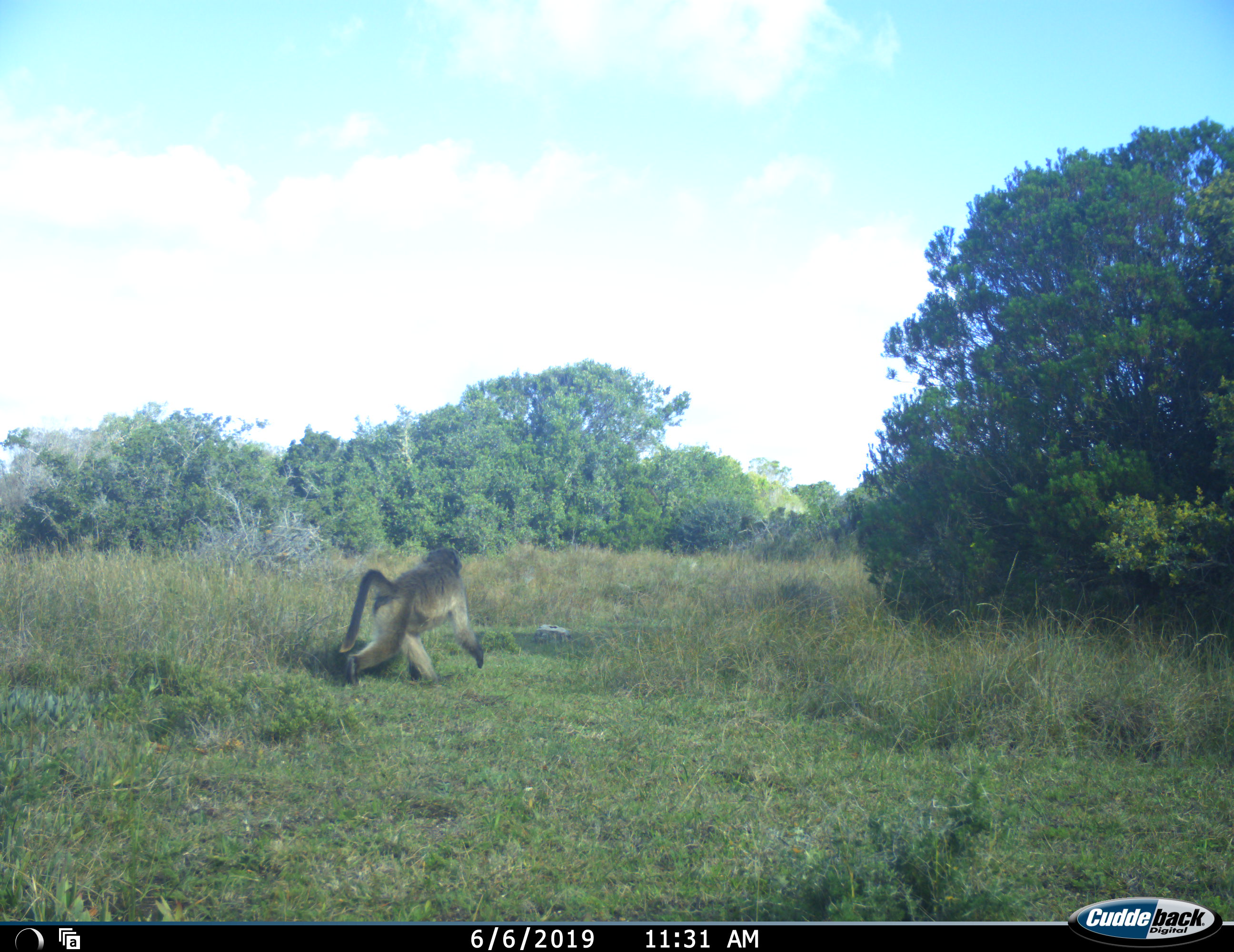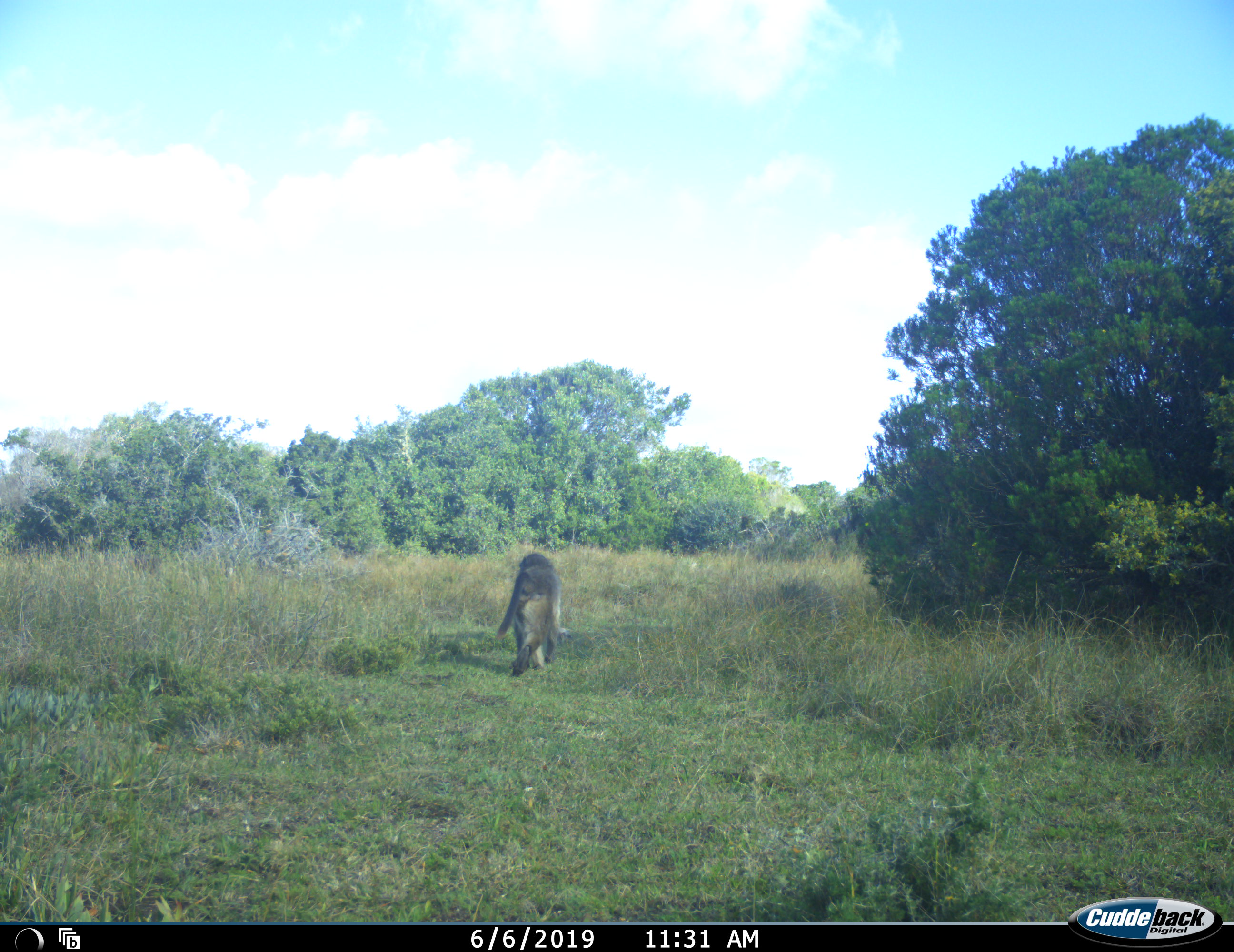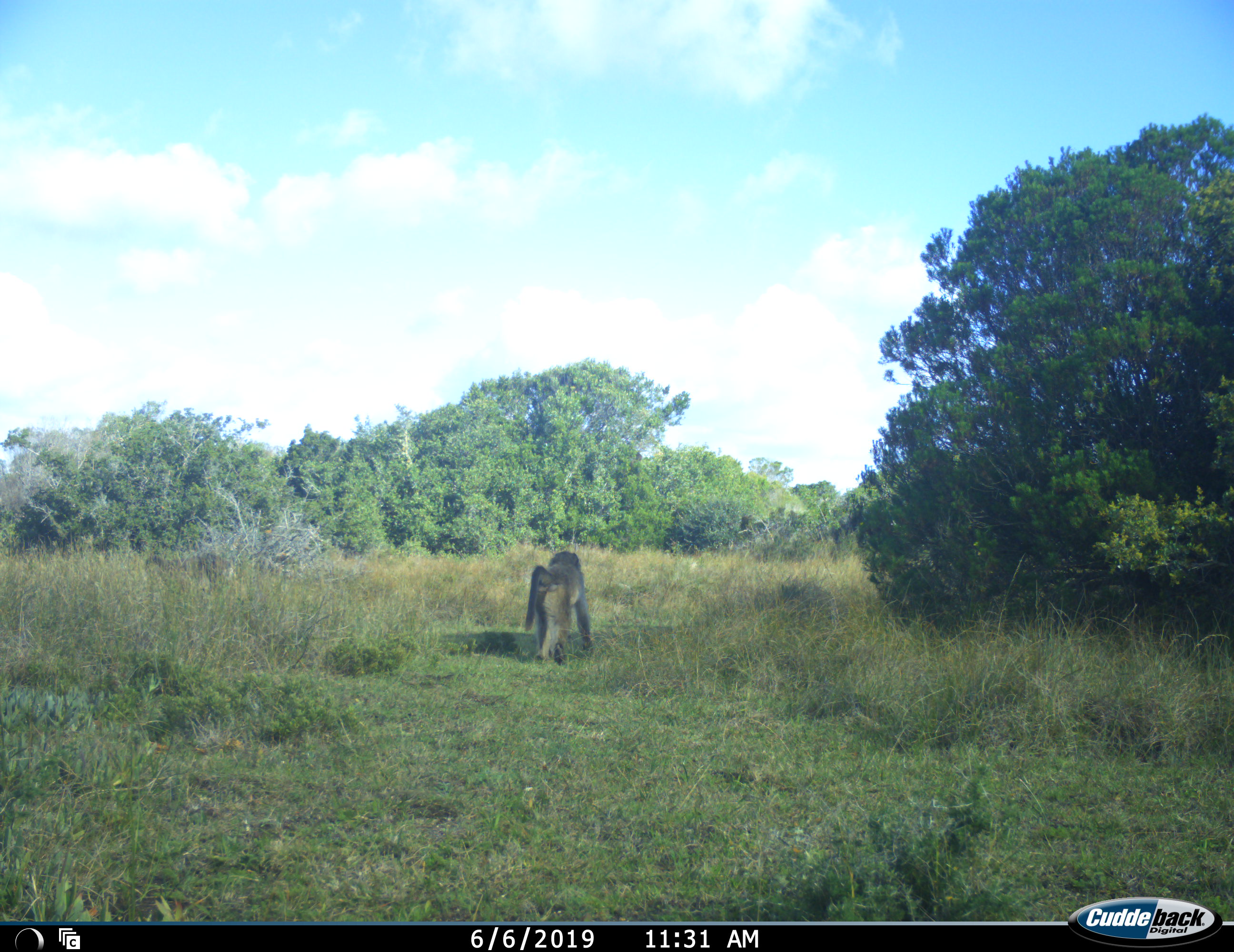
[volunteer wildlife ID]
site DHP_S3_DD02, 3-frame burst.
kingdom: Animalia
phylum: Chordata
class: Mammalia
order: Primates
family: Cercopithecidae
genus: Papio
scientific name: Papio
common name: baboon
Baboon (Papio), count 2. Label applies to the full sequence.